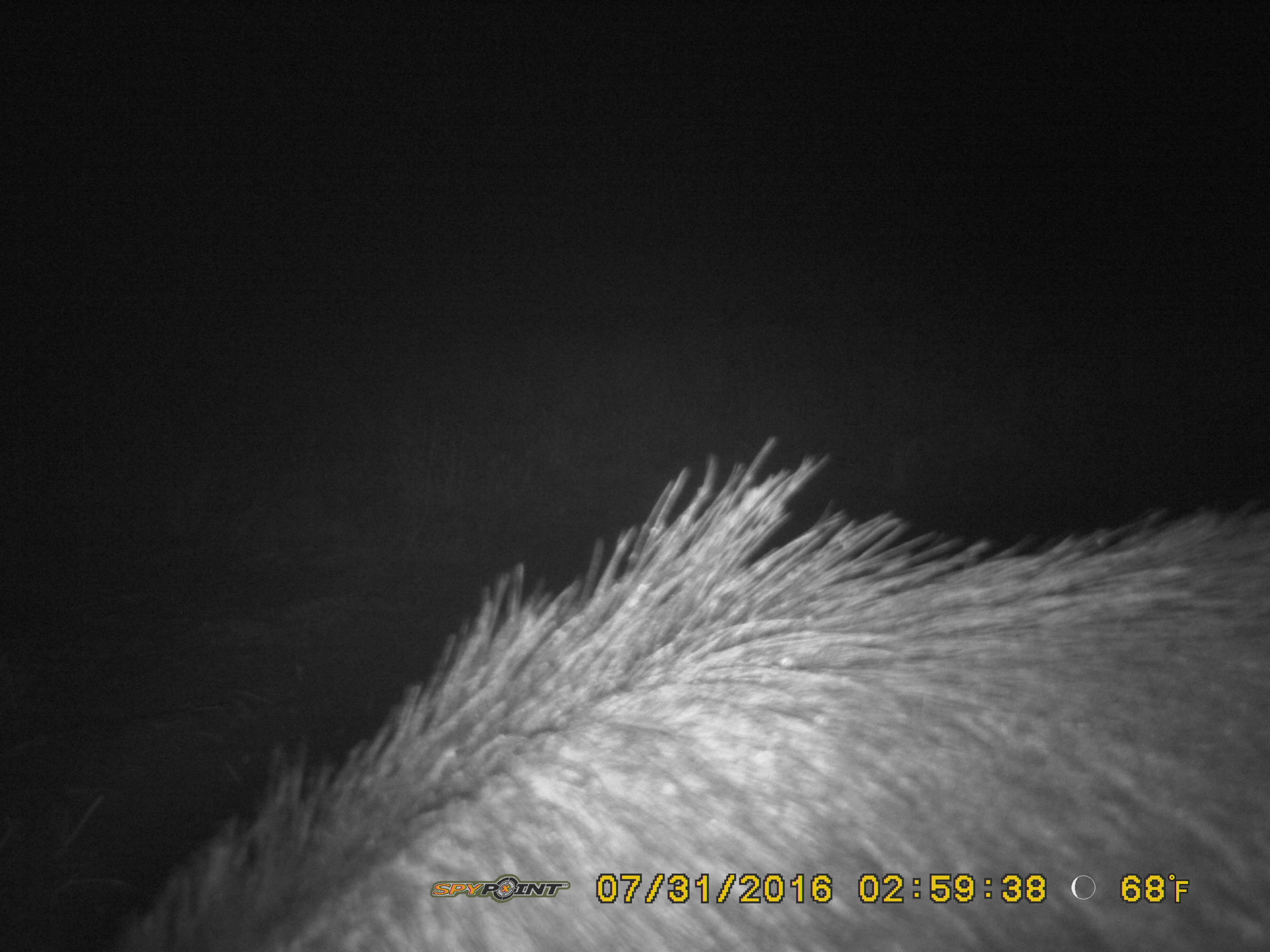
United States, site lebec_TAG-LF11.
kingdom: Animalia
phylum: Chordata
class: Mammalia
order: Artiodactyla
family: Suidae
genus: Sus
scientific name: Sus scrofa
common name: wild boar